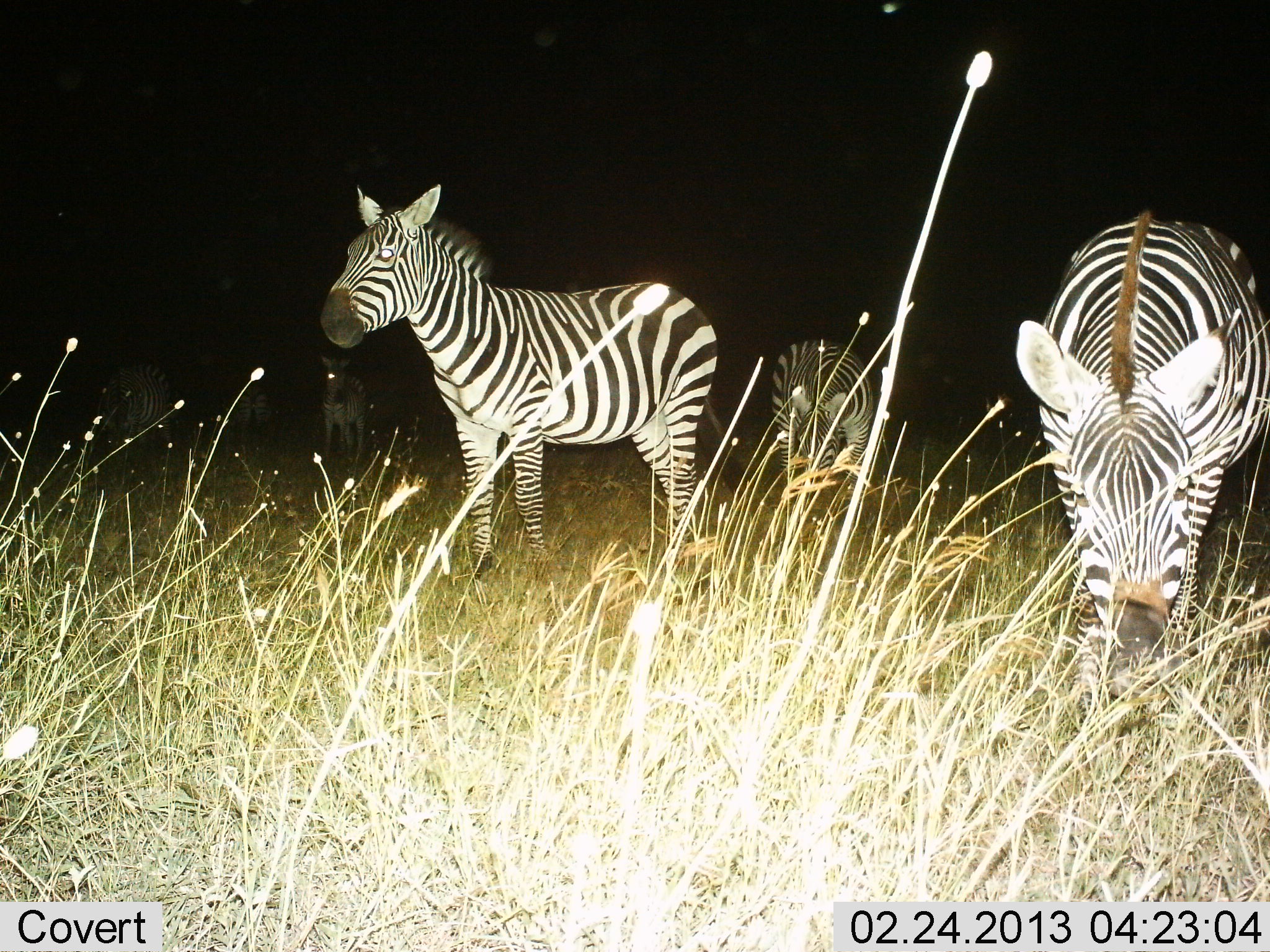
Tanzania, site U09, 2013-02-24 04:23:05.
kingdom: Animalia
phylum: Chordata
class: Mammalia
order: Perissodactyla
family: Equidae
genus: Equus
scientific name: Equus quagga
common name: plains zebra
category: zebra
Zebra (plains zebra) (Equus quagga), count 6. Behavior (volunteer vote fractions): standing 76%, resting 5%, moving 16%, interacting 0%. Young present (vote fraction): 0%. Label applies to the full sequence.